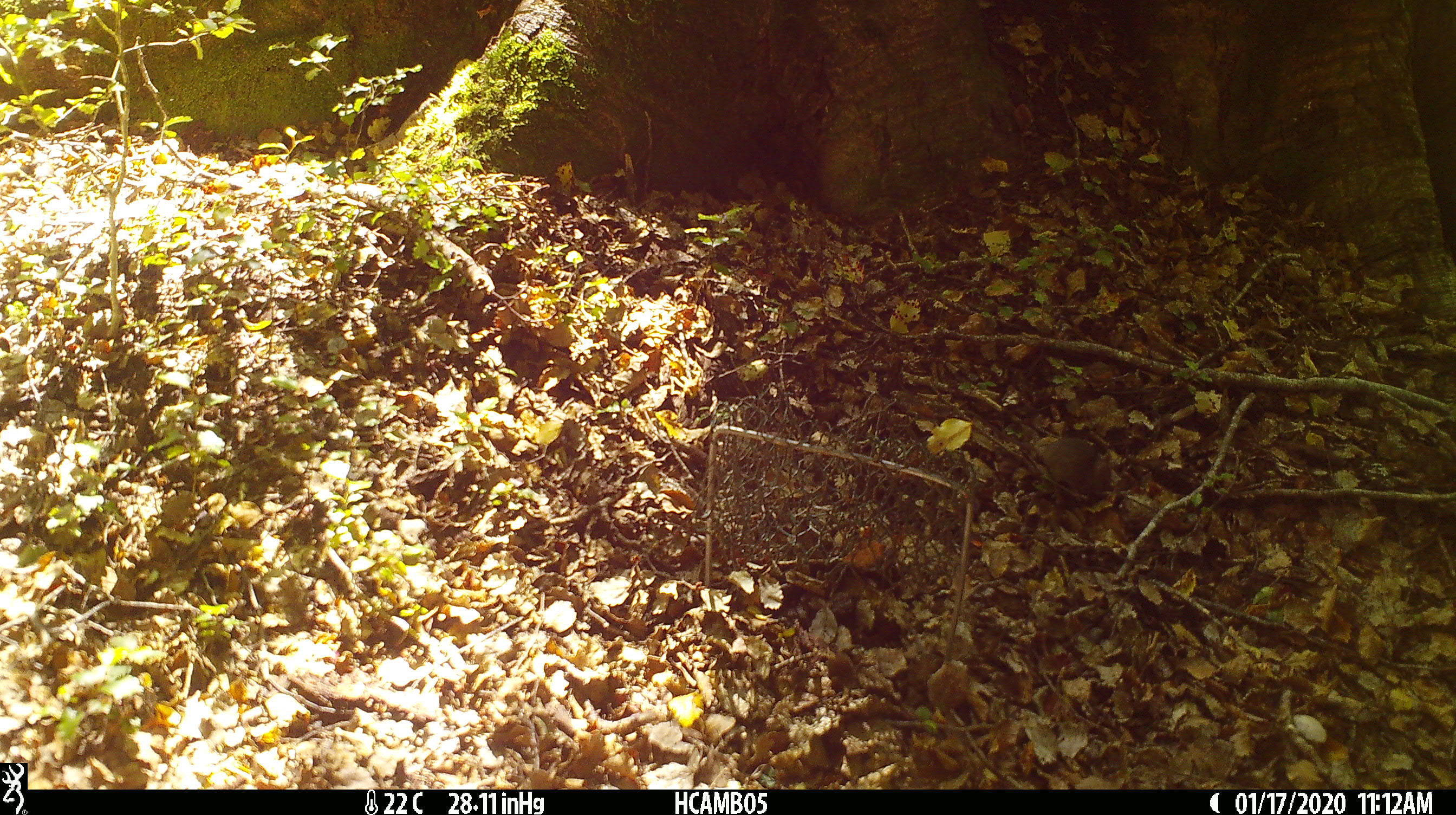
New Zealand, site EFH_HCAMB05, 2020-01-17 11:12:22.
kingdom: Animalia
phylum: Chordata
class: Mammalia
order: Rodentia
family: Muridae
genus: Mus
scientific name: Mus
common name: mouse